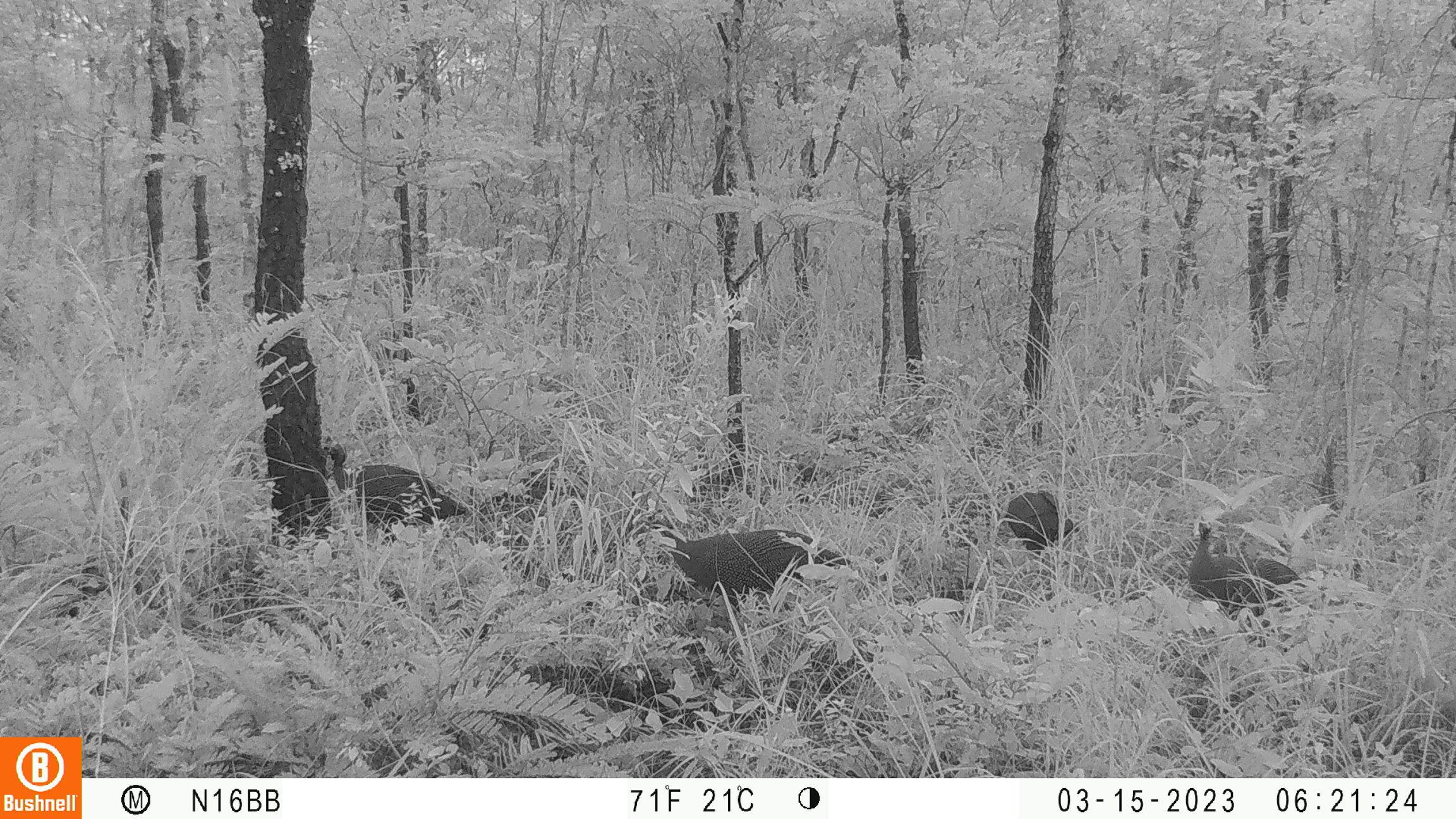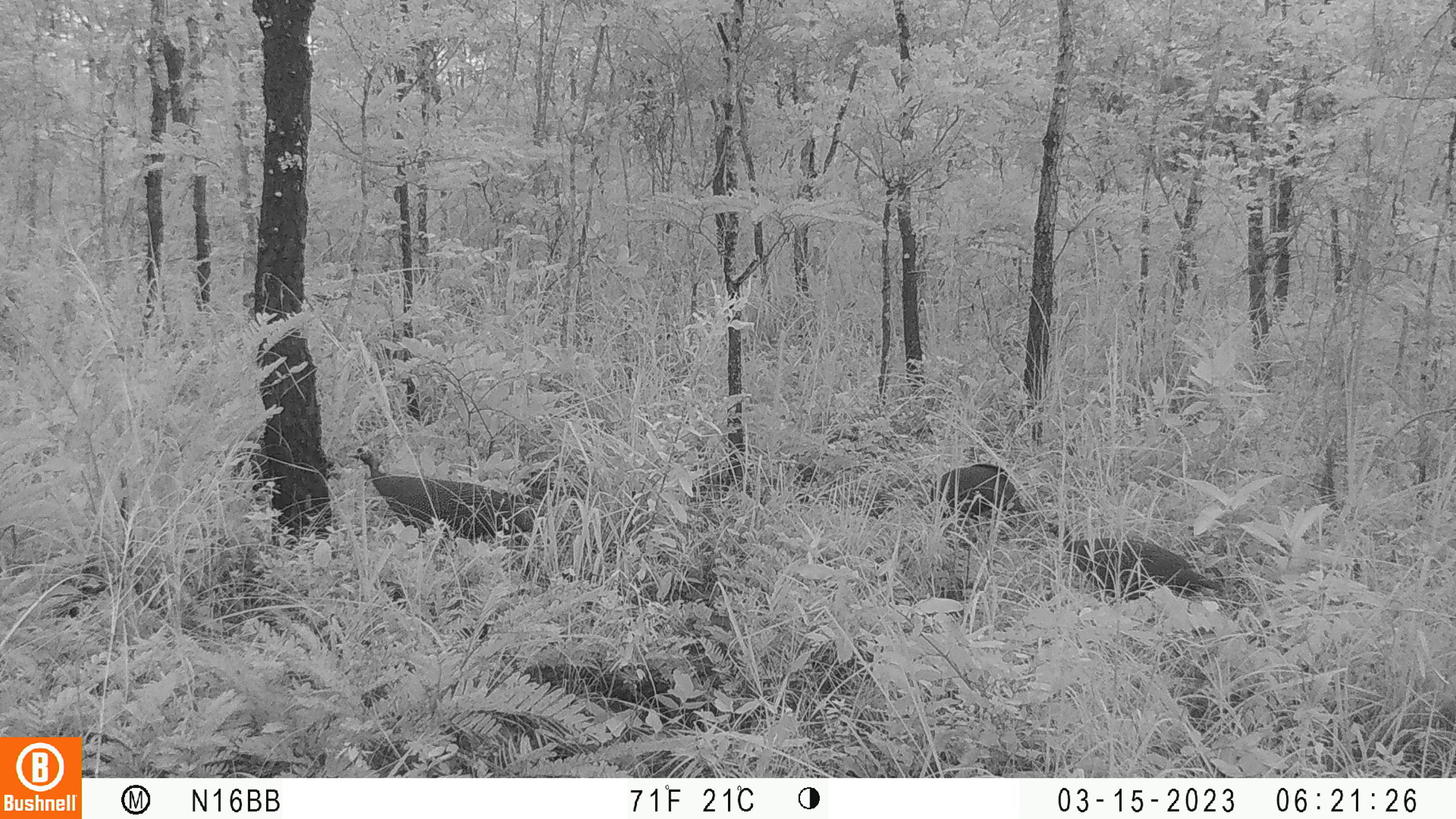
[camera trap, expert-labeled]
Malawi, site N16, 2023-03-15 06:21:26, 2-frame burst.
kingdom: Animalia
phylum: Chordata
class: Aves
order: Galliformes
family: Numididae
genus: Numida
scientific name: Numida meleagris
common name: helmeted guineafowl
Helmeted guineafowl (Numida meleagris), count 4.